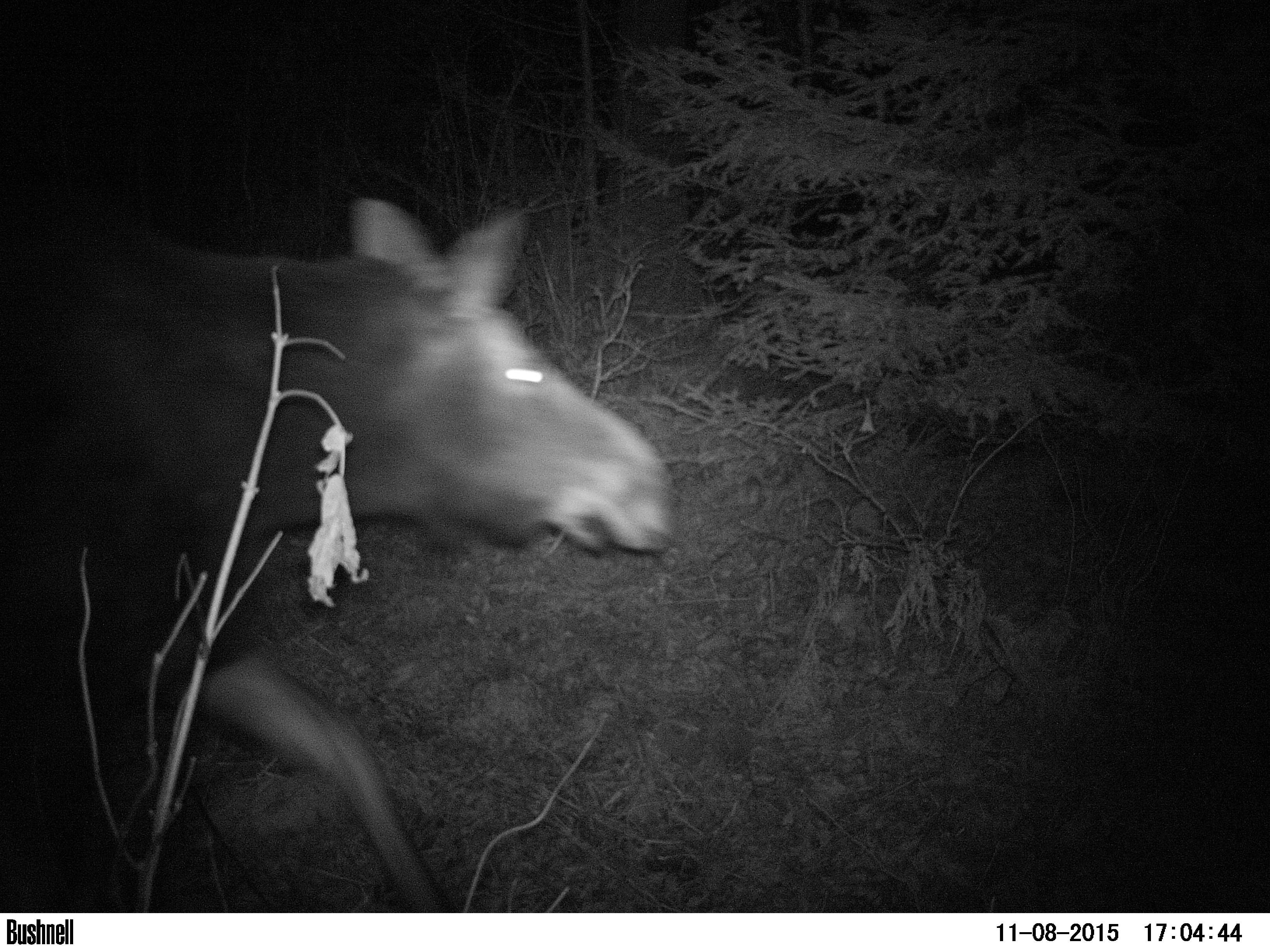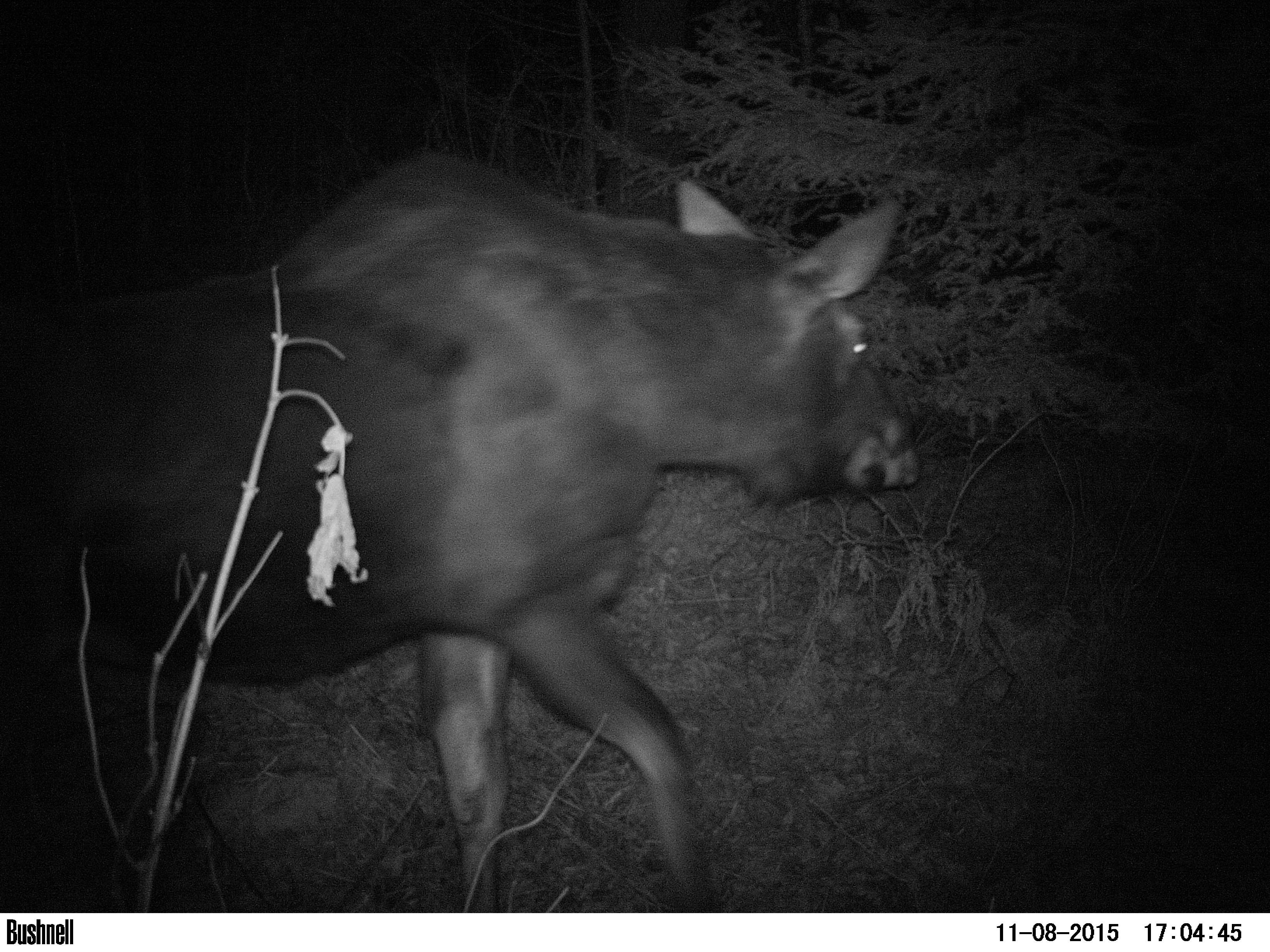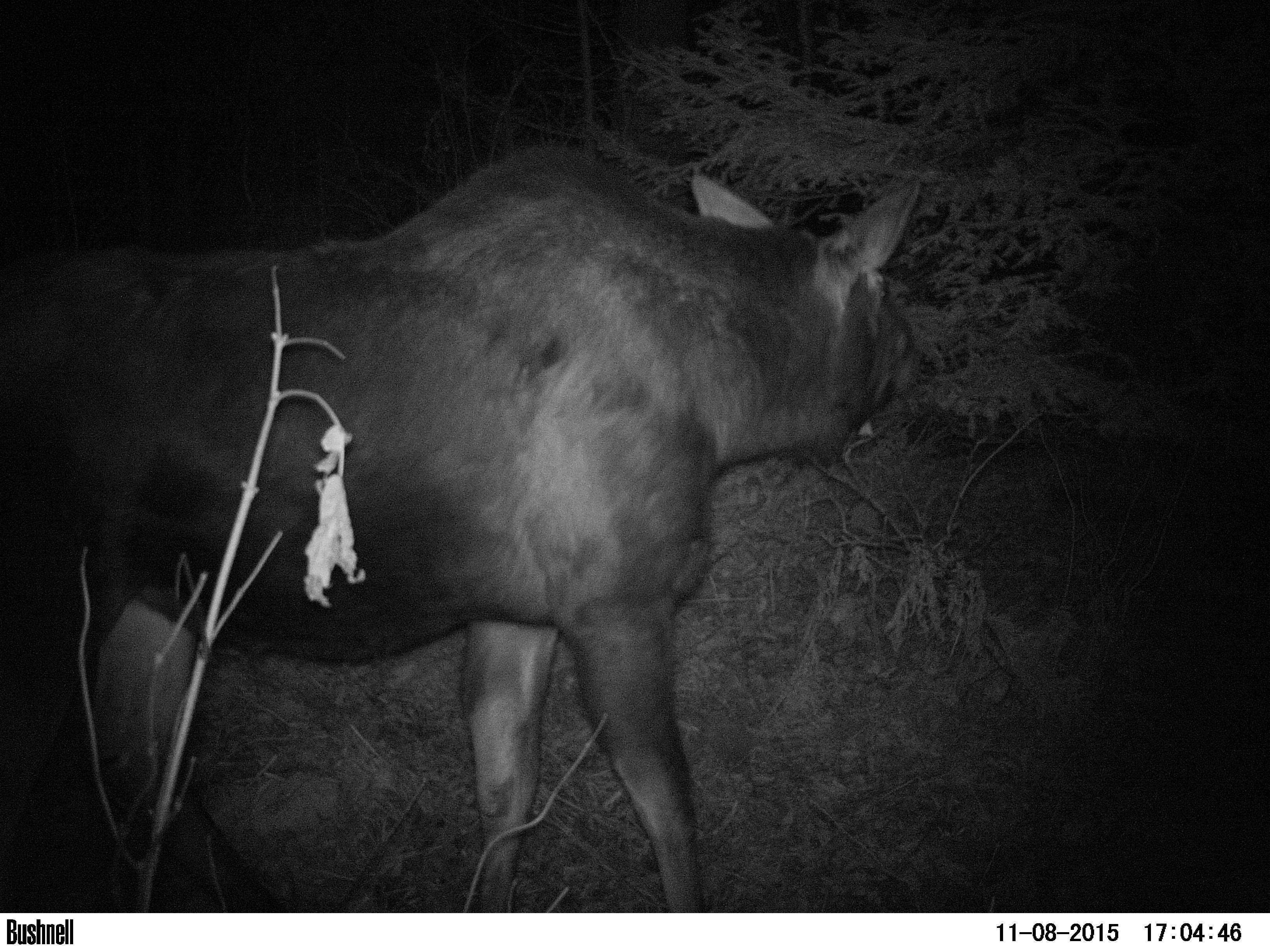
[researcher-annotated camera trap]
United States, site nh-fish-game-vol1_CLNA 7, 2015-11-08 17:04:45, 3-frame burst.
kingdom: Animalia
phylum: Chordata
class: Mammalia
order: Artiodactyla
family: Cervidae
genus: Alces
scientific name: Alces alces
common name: moose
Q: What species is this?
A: Moose (Alces alces).